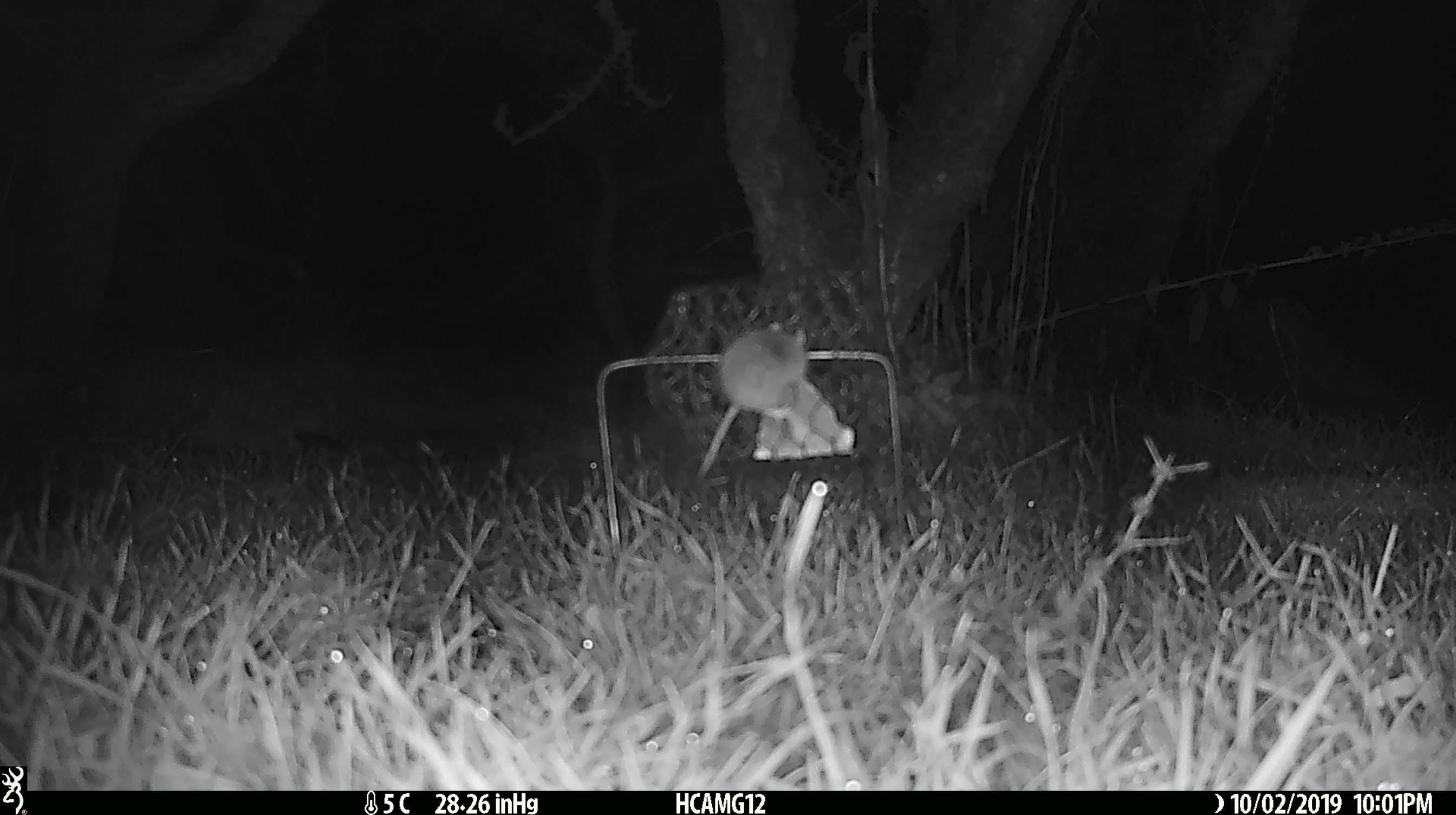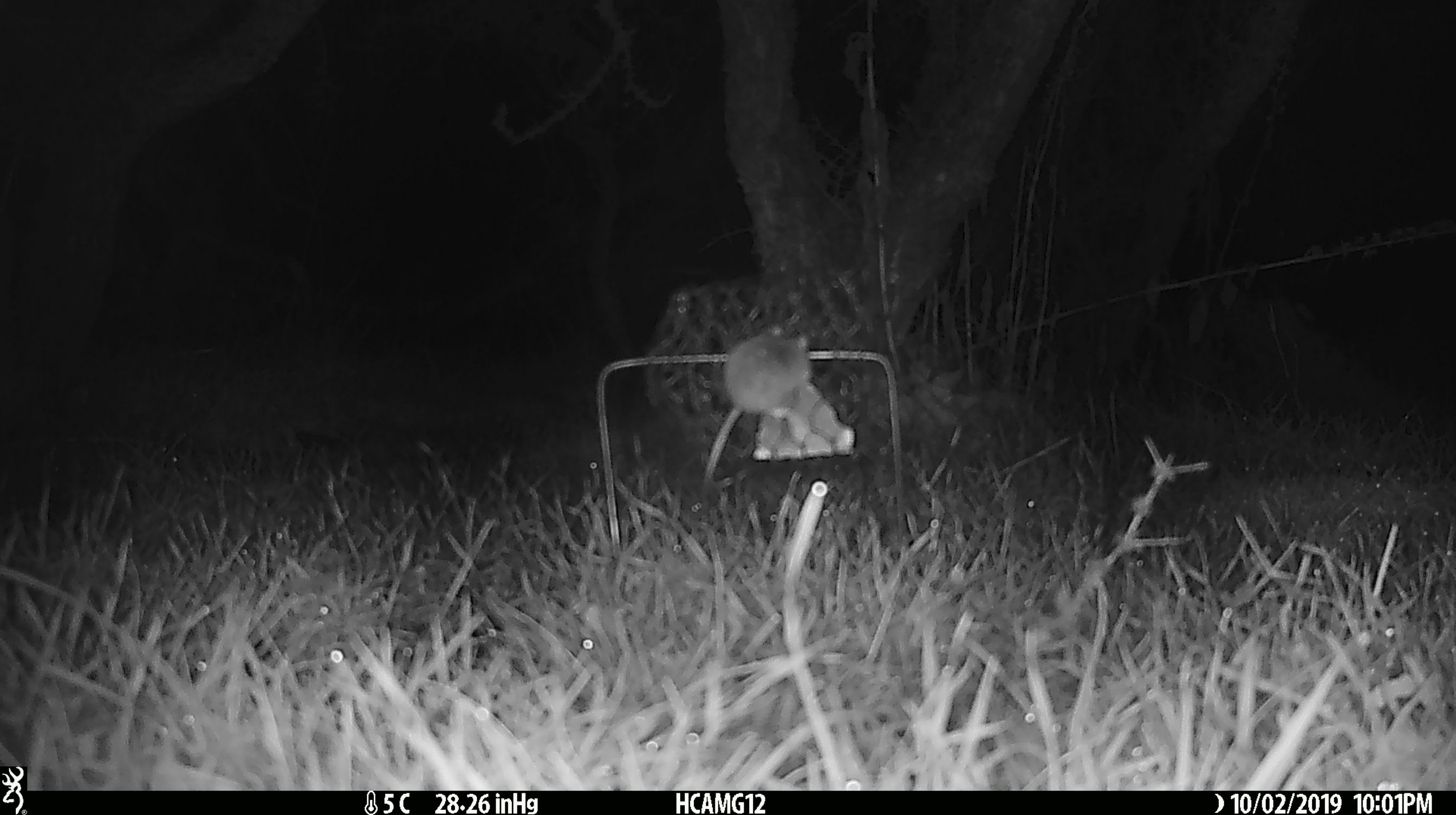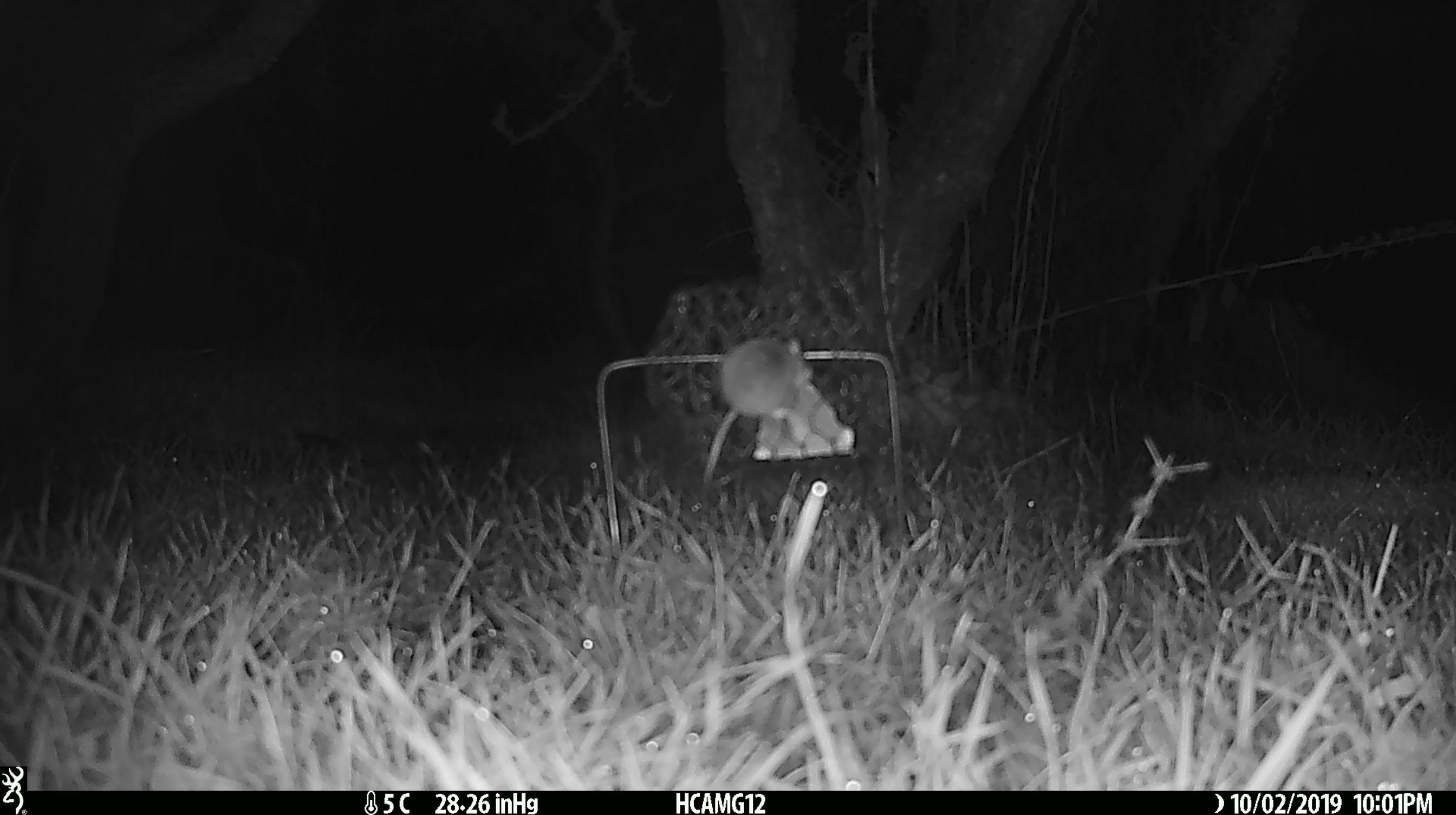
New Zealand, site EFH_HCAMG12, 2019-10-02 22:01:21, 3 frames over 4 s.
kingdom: Animalia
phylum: Chordata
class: Mammalia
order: Rodentia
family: Muridae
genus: Mus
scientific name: Mus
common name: mouse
Mouse (Mus).